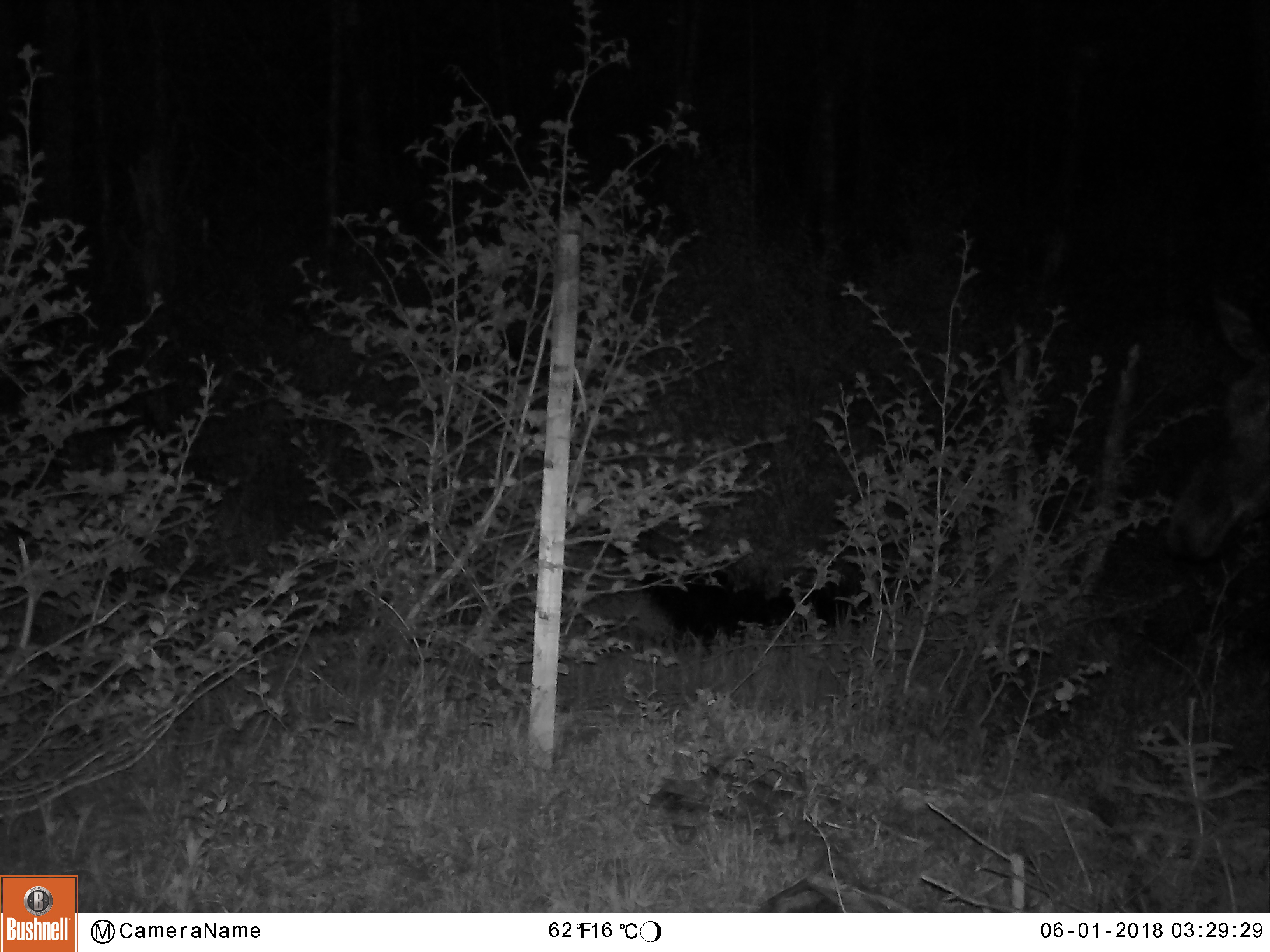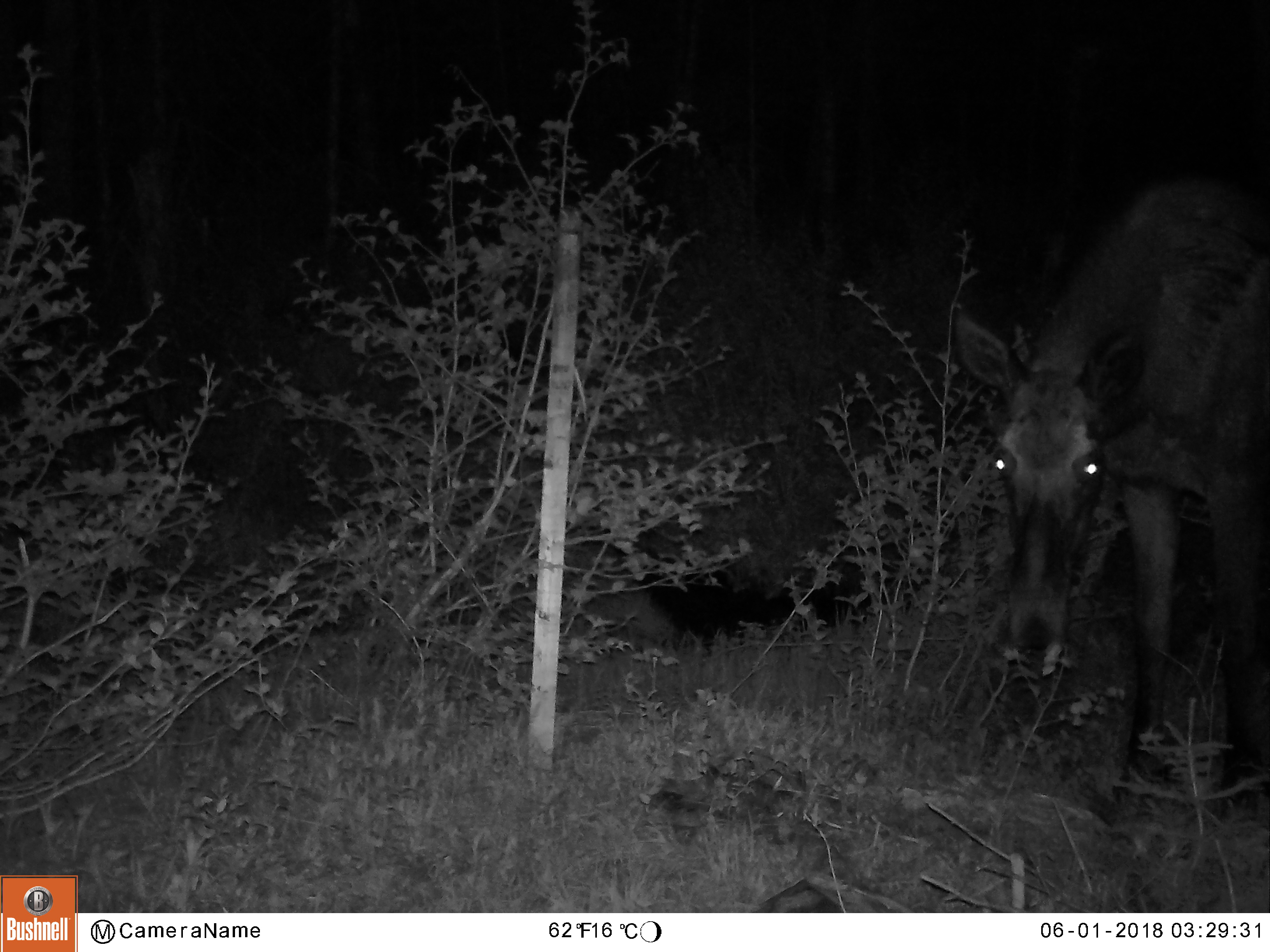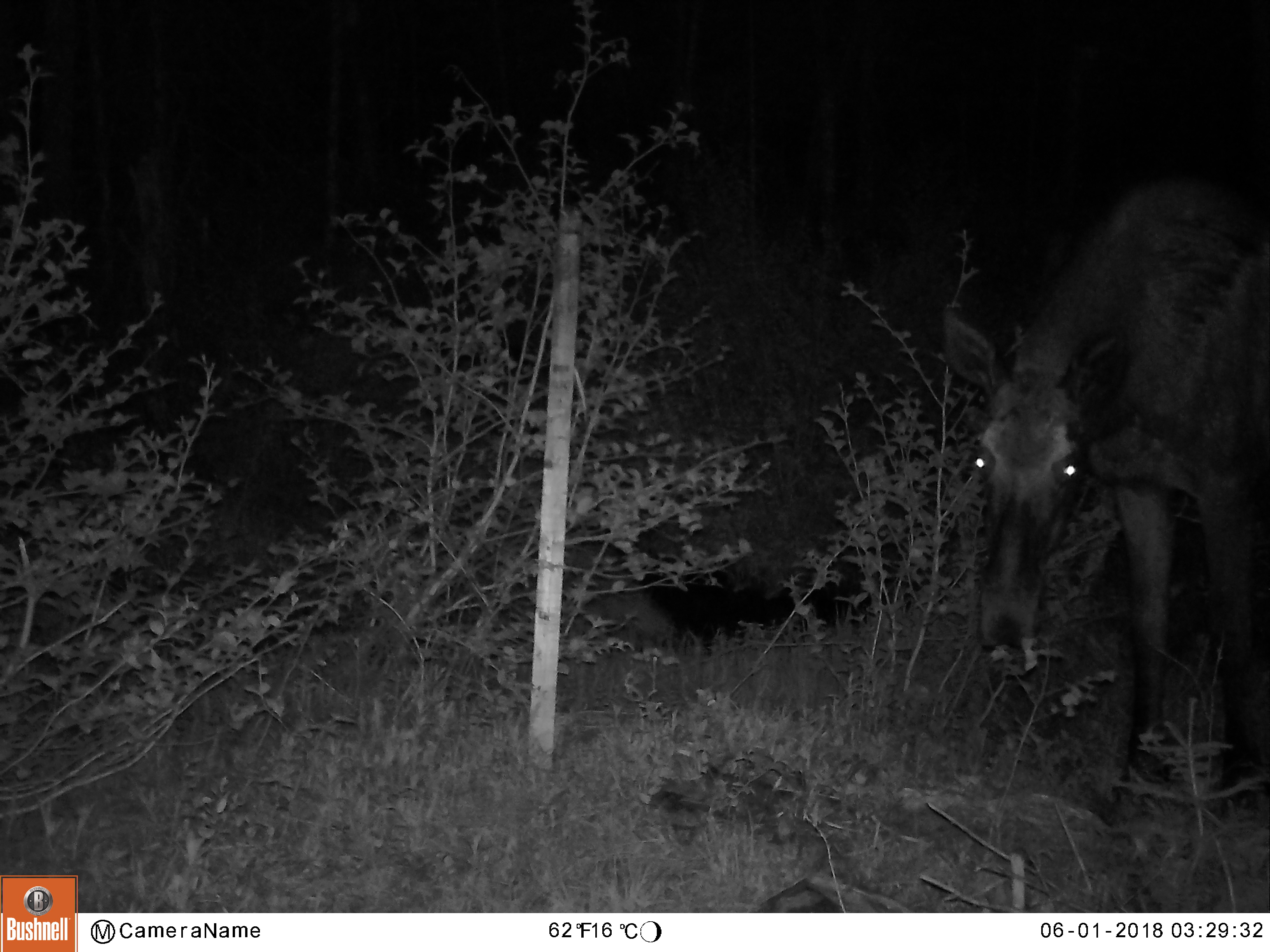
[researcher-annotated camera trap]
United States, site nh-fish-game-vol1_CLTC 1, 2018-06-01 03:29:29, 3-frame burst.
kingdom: Animalia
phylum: Chordata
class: Mammalia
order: Artiodactyla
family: Cervidae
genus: Alces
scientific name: Alces alces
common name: moose